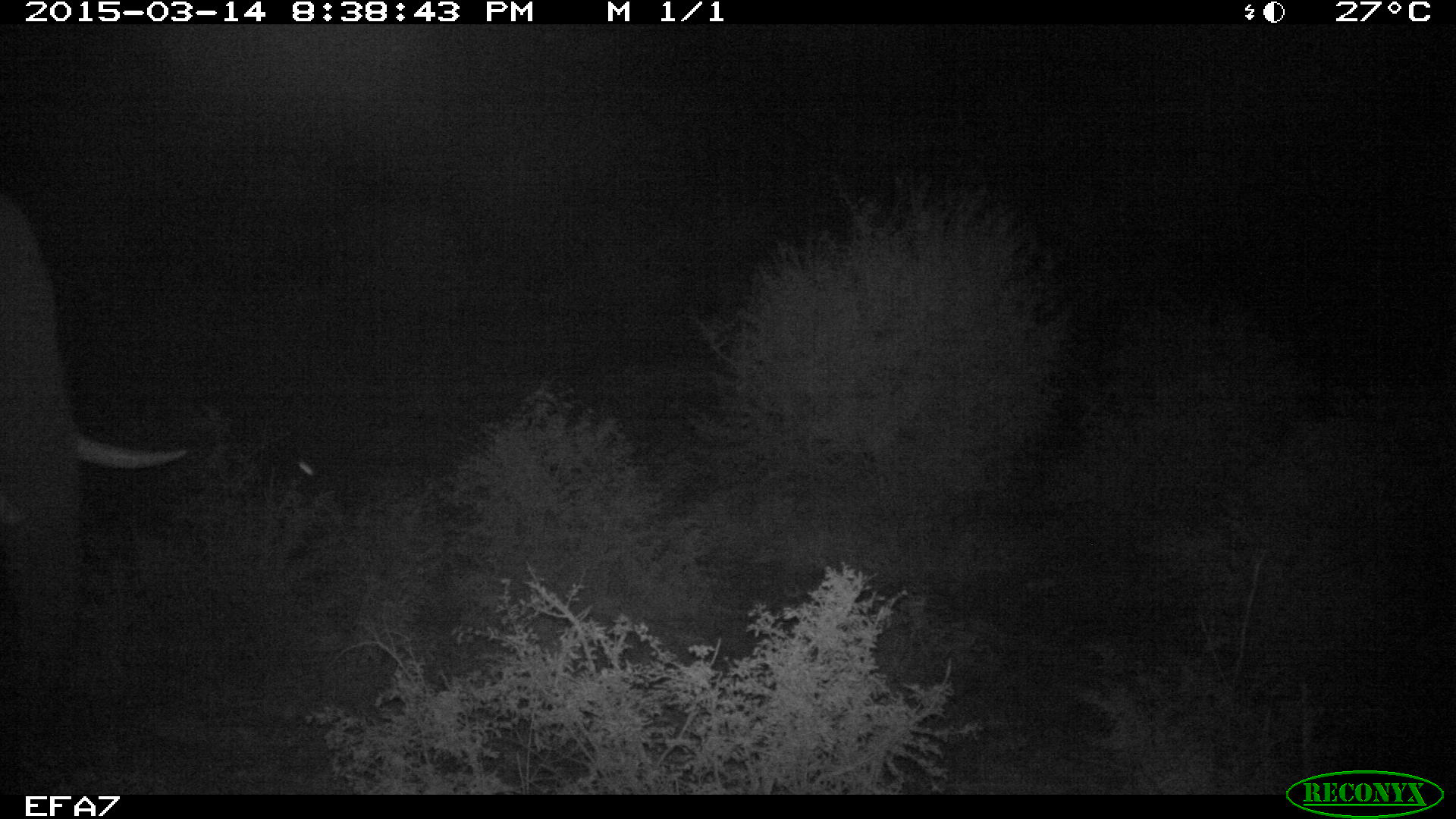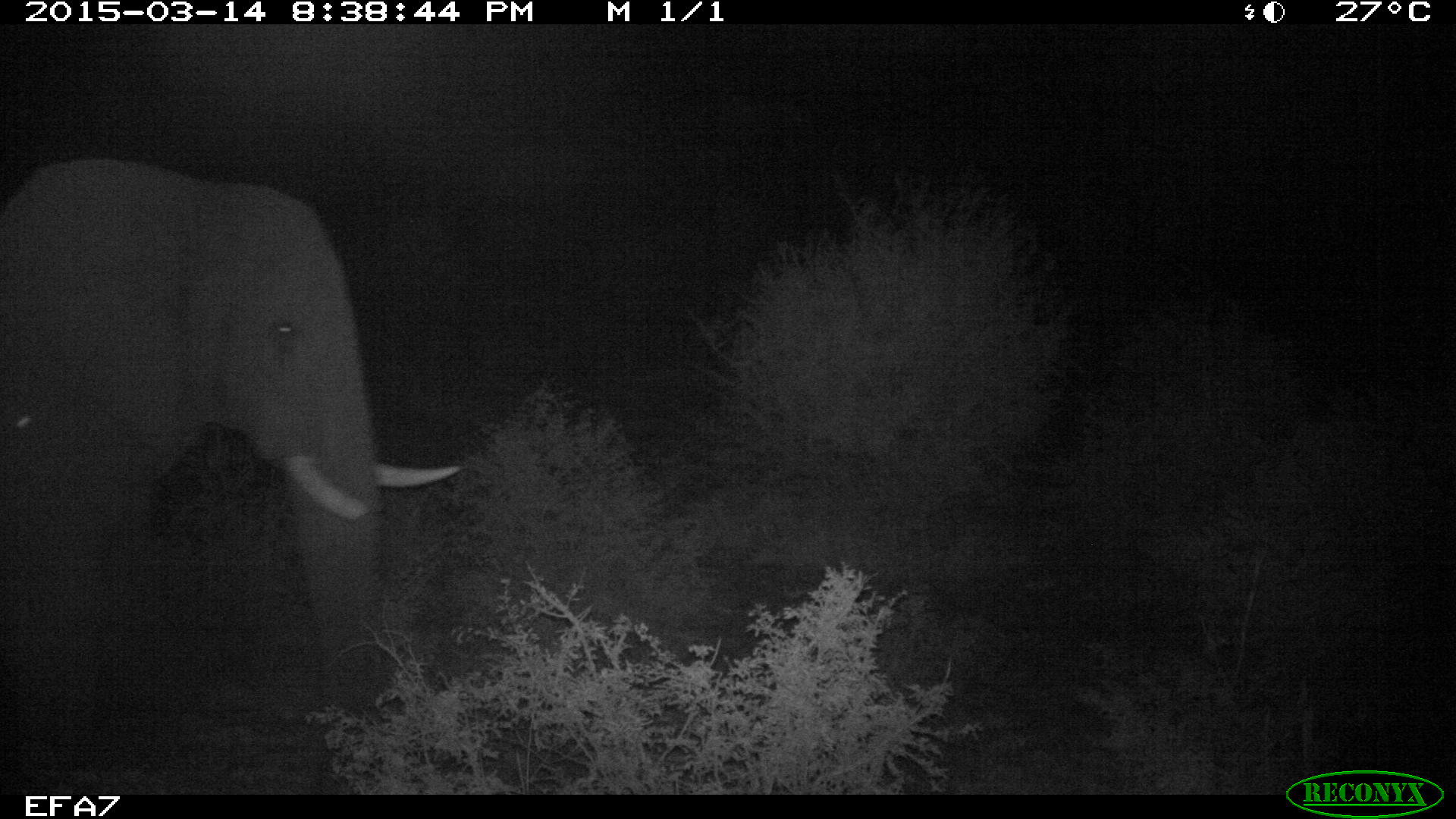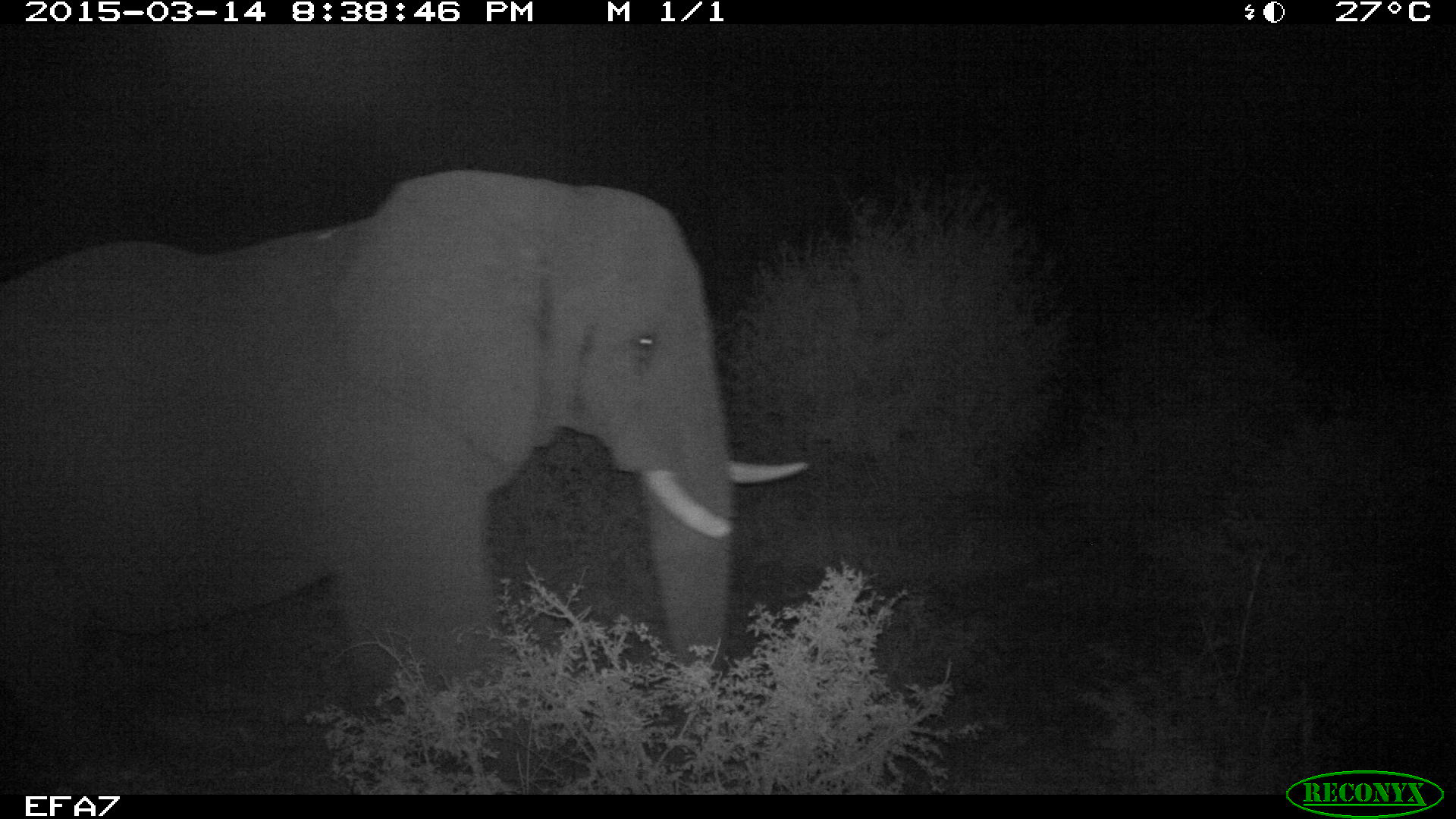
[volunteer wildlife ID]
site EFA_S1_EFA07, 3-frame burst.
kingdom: Animalia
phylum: Chordata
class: Mammalia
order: Proboscidea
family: Elephantidae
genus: Loxodonta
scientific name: Loxodonta africana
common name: african bush elephant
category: elephant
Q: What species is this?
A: Elephant (african bush elephant) (Loxodonta africana).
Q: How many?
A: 1.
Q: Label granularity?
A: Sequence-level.